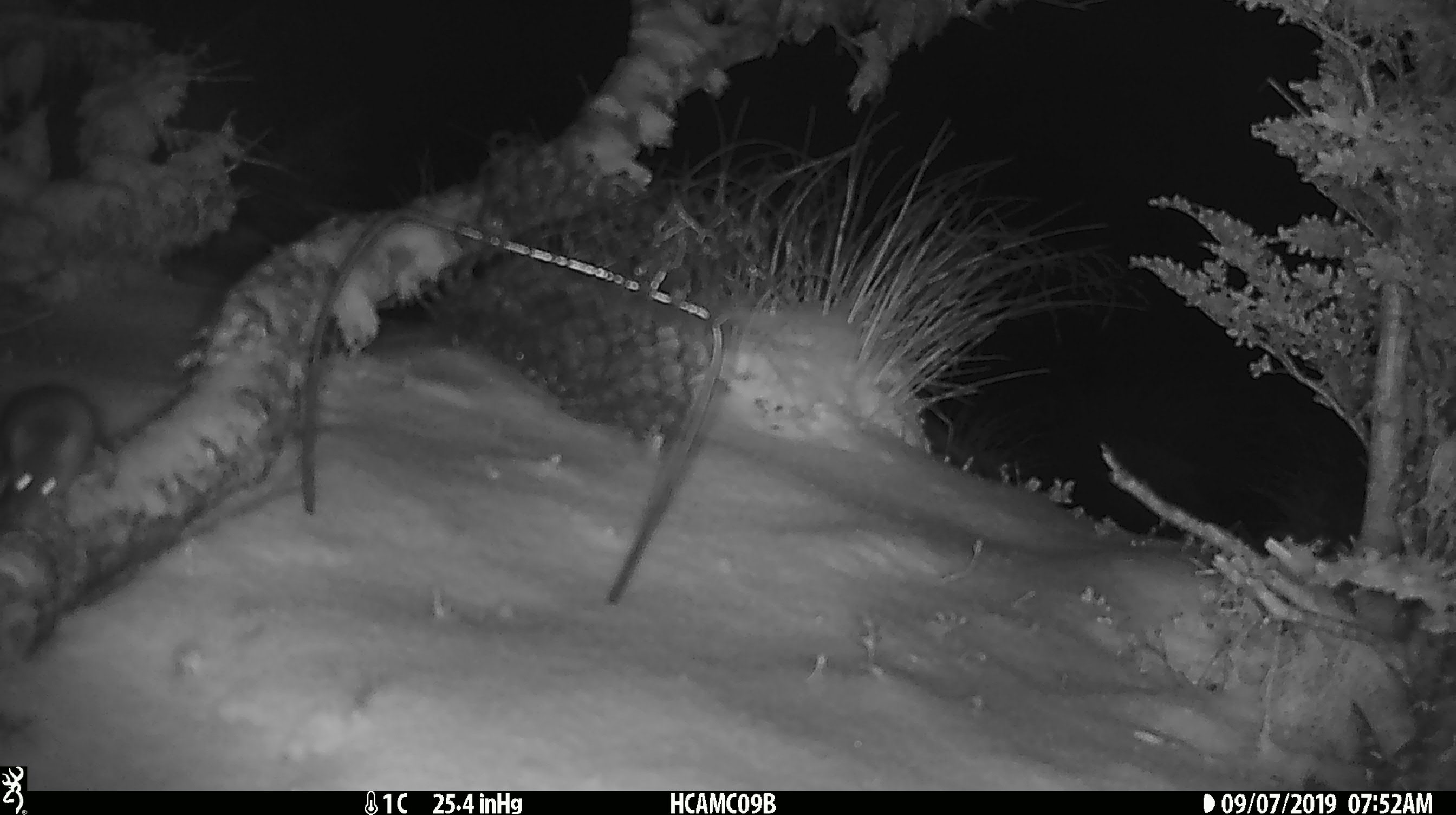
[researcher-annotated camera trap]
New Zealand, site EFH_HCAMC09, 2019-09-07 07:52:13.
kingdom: Animalia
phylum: Chordata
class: Mammalia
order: Rodentia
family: Muridae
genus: Mus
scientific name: Mus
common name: mouse